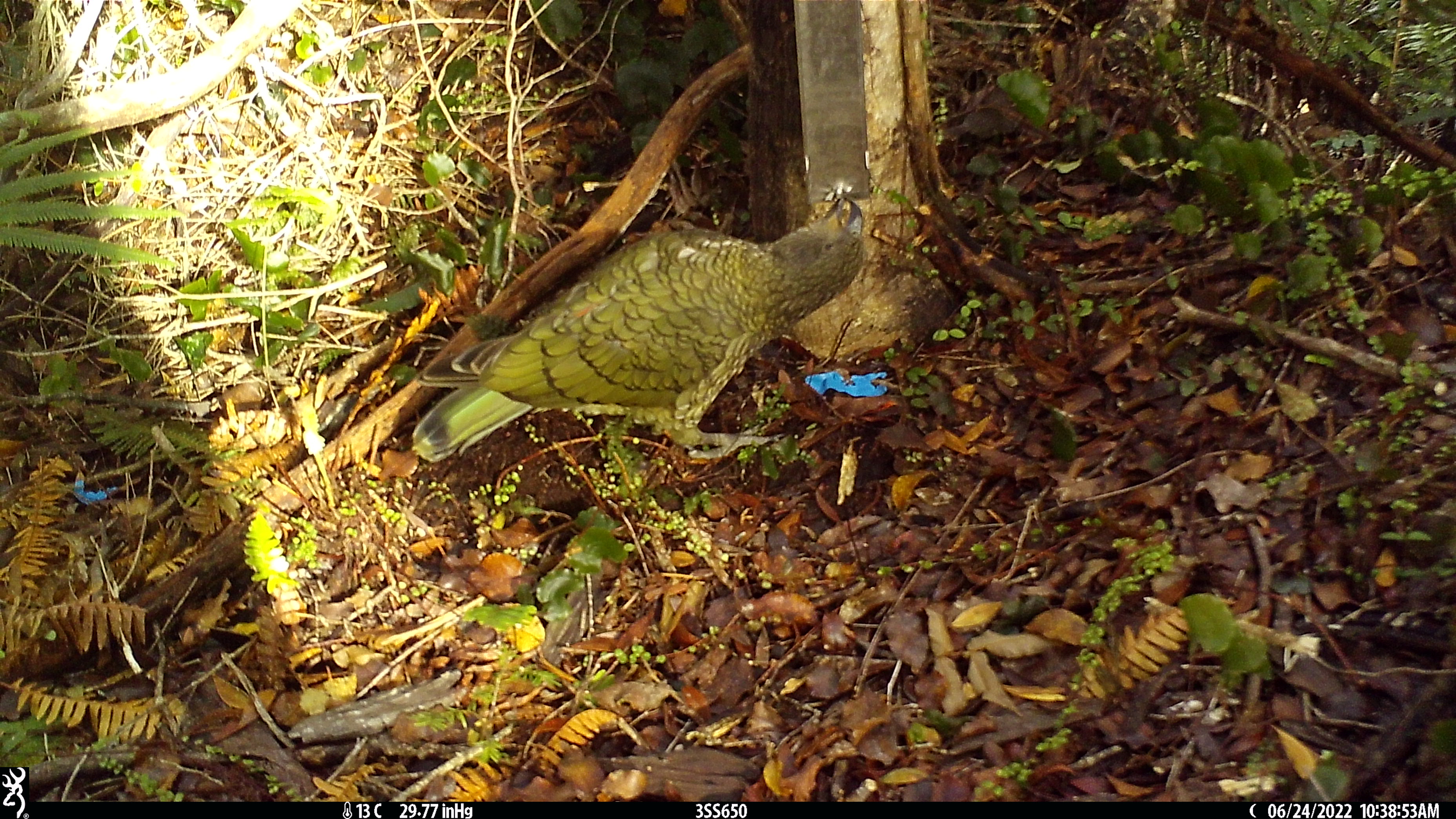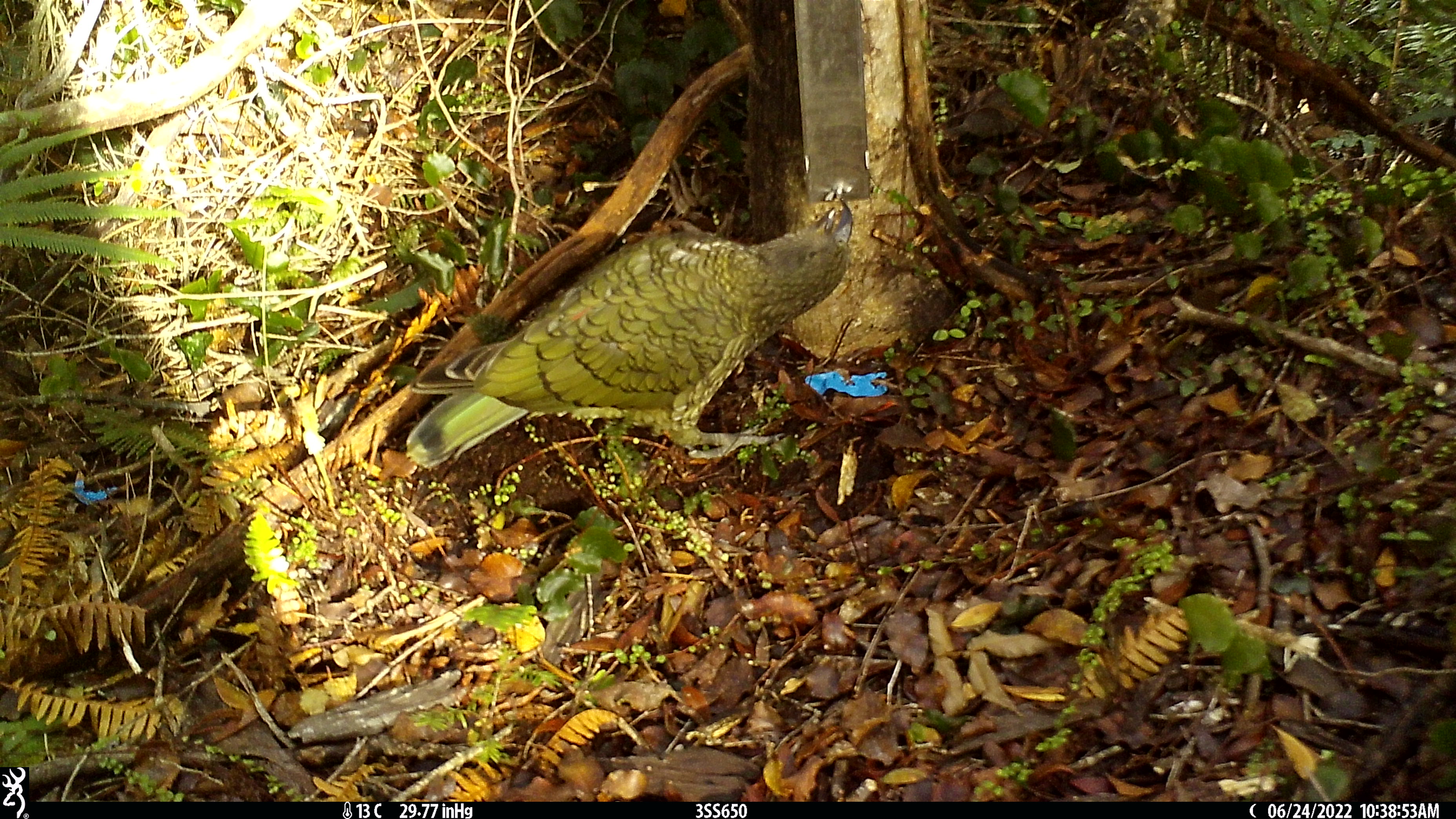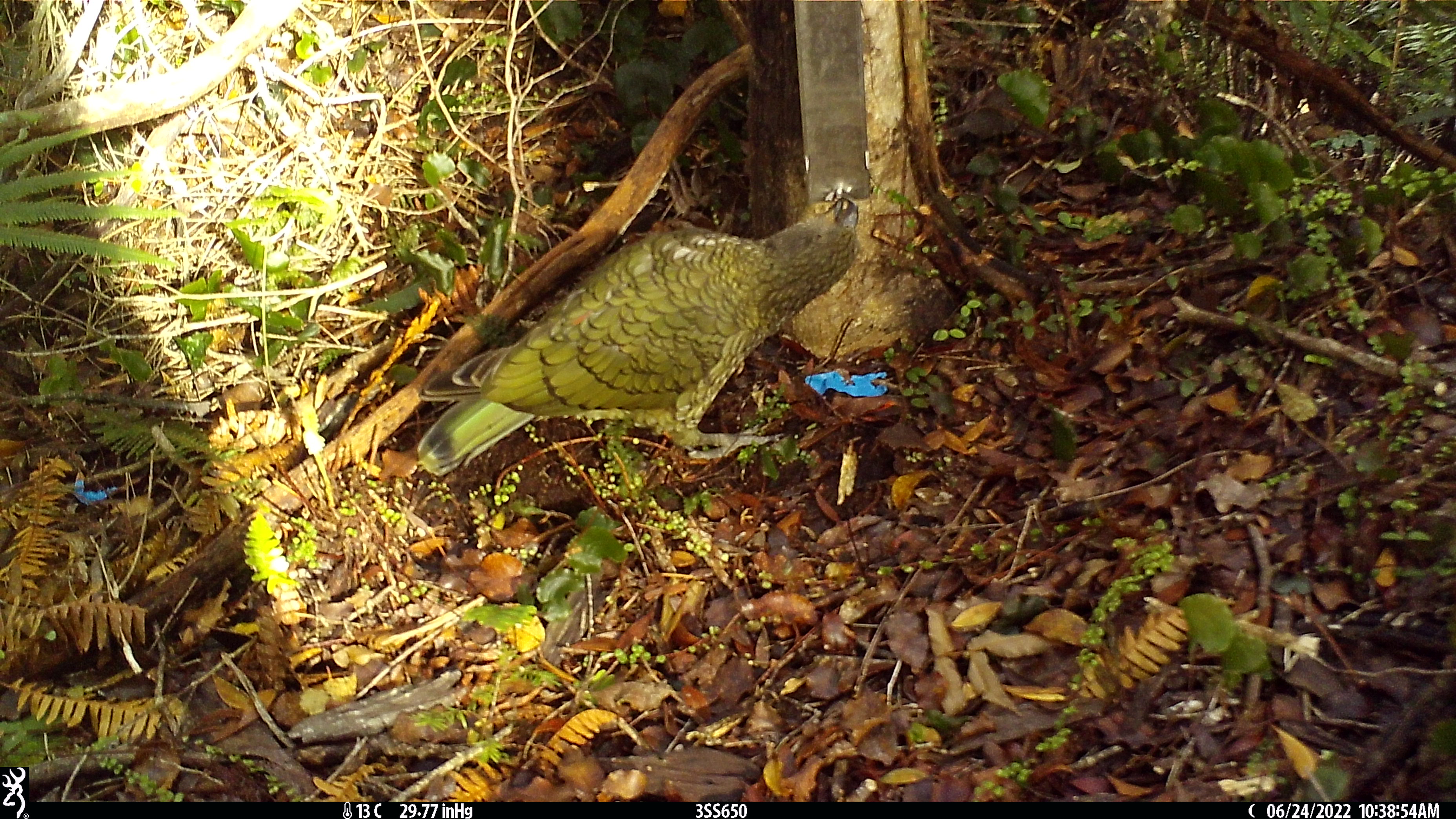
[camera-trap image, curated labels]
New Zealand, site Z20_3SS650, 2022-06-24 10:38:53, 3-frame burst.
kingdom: Animalia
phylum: Chordata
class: Aves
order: Psittaciformes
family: Strigopidae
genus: Nestor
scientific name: Nestor notabilis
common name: kea